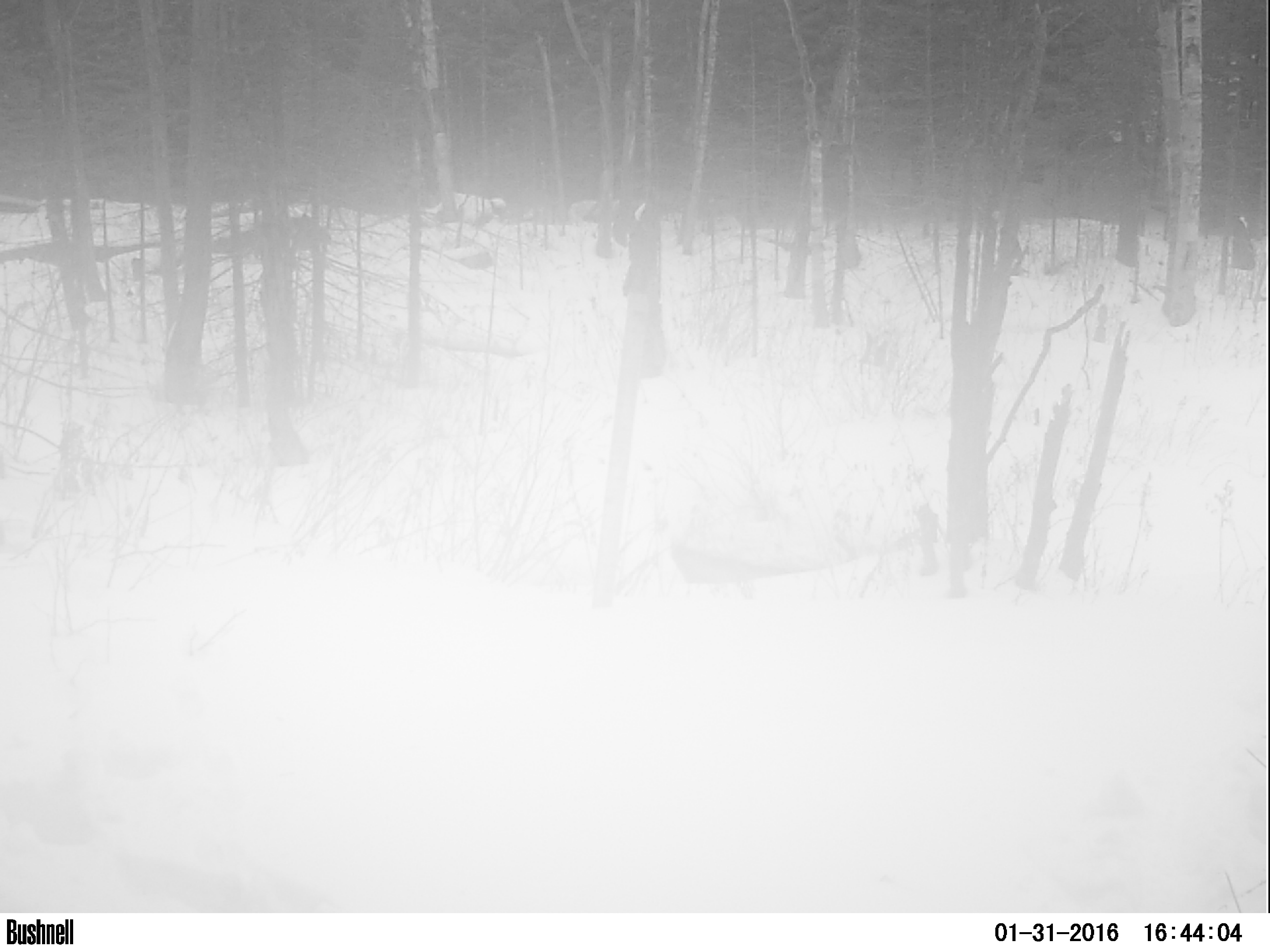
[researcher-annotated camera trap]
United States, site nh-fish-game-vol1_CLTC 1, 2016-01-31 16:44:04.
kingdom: Animalia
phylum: Chordata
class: Mammalia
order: Artiodactyla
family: Cervidae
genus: Alces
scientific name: Alces alces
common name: moose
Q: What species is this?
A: Moose (Alces alces).